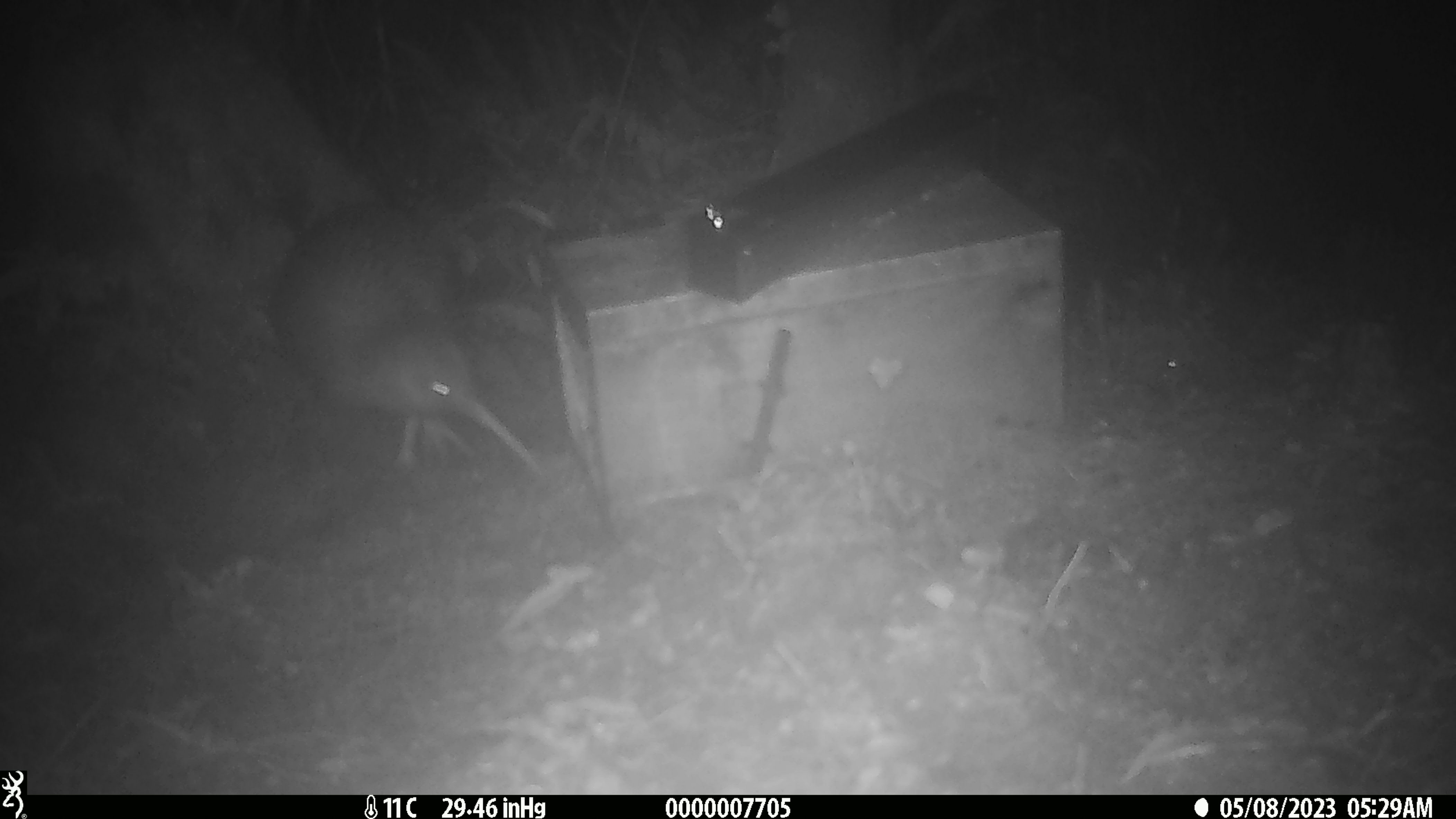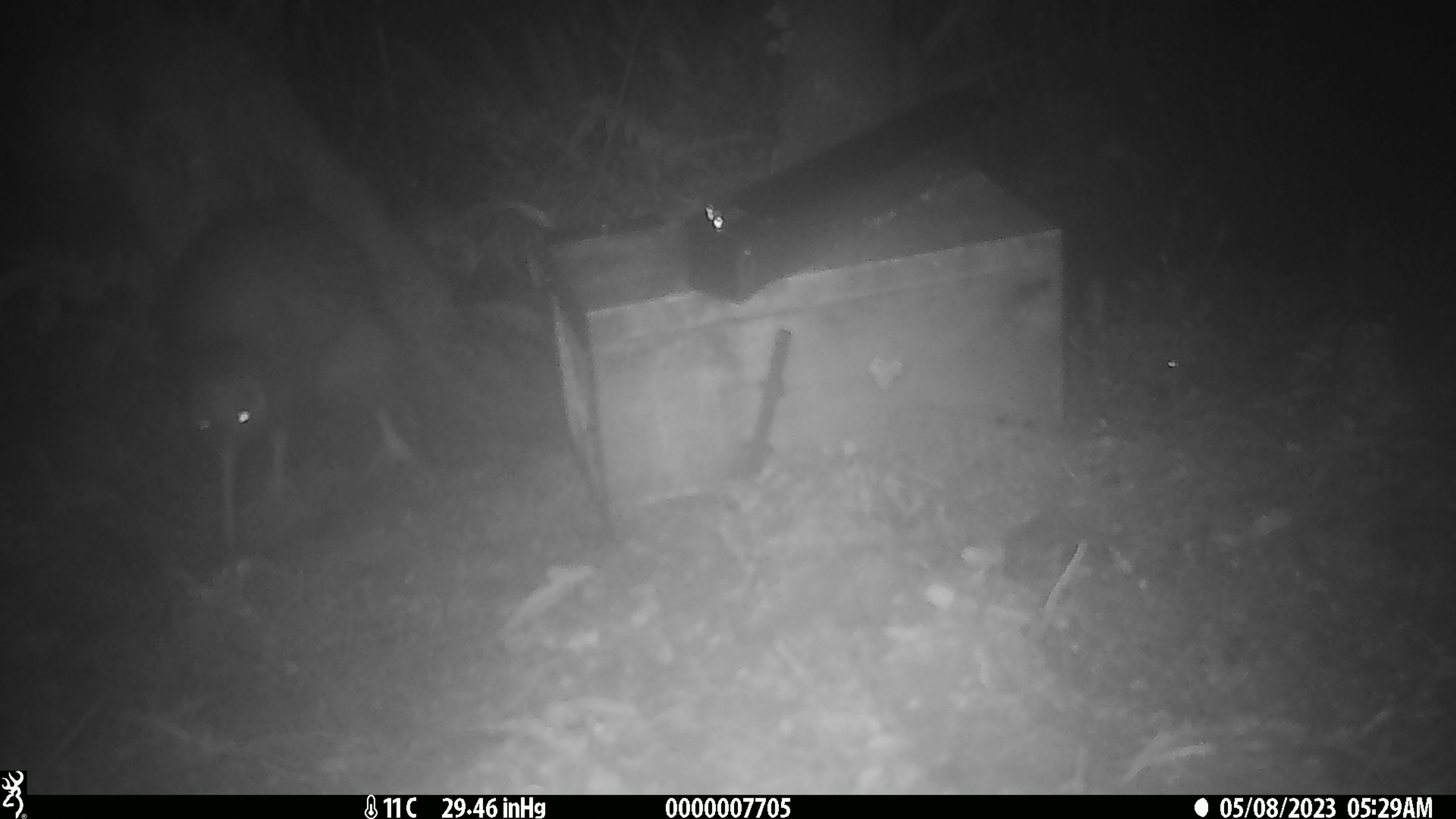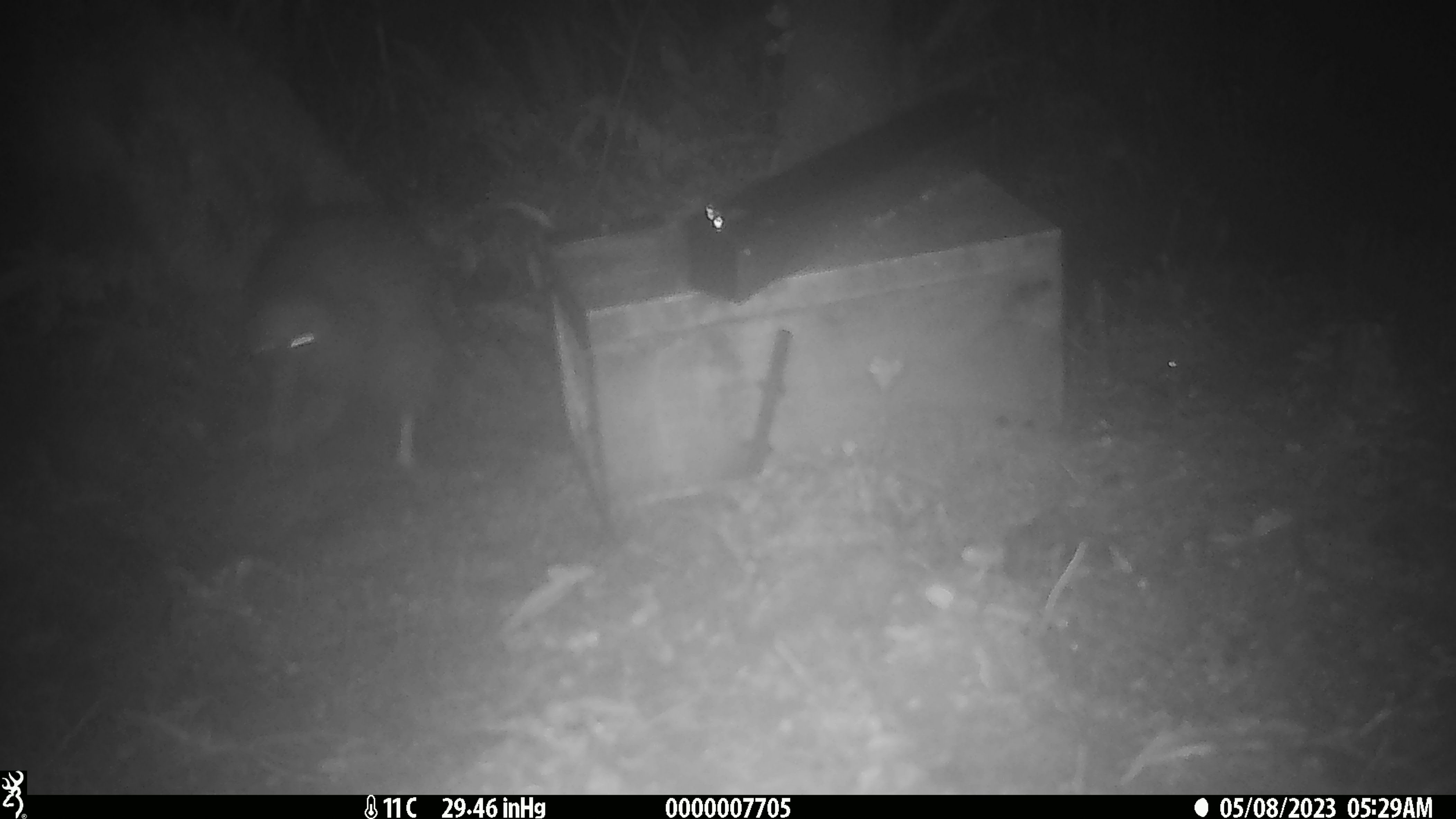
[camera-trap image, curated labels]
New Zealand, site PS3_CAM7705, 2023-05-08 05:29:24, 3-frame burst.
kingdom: Animalia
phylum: Chordata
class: Aves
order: Apterygiformes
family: Apterygidae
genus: Apteryx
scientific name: Apteryx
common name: kiwi